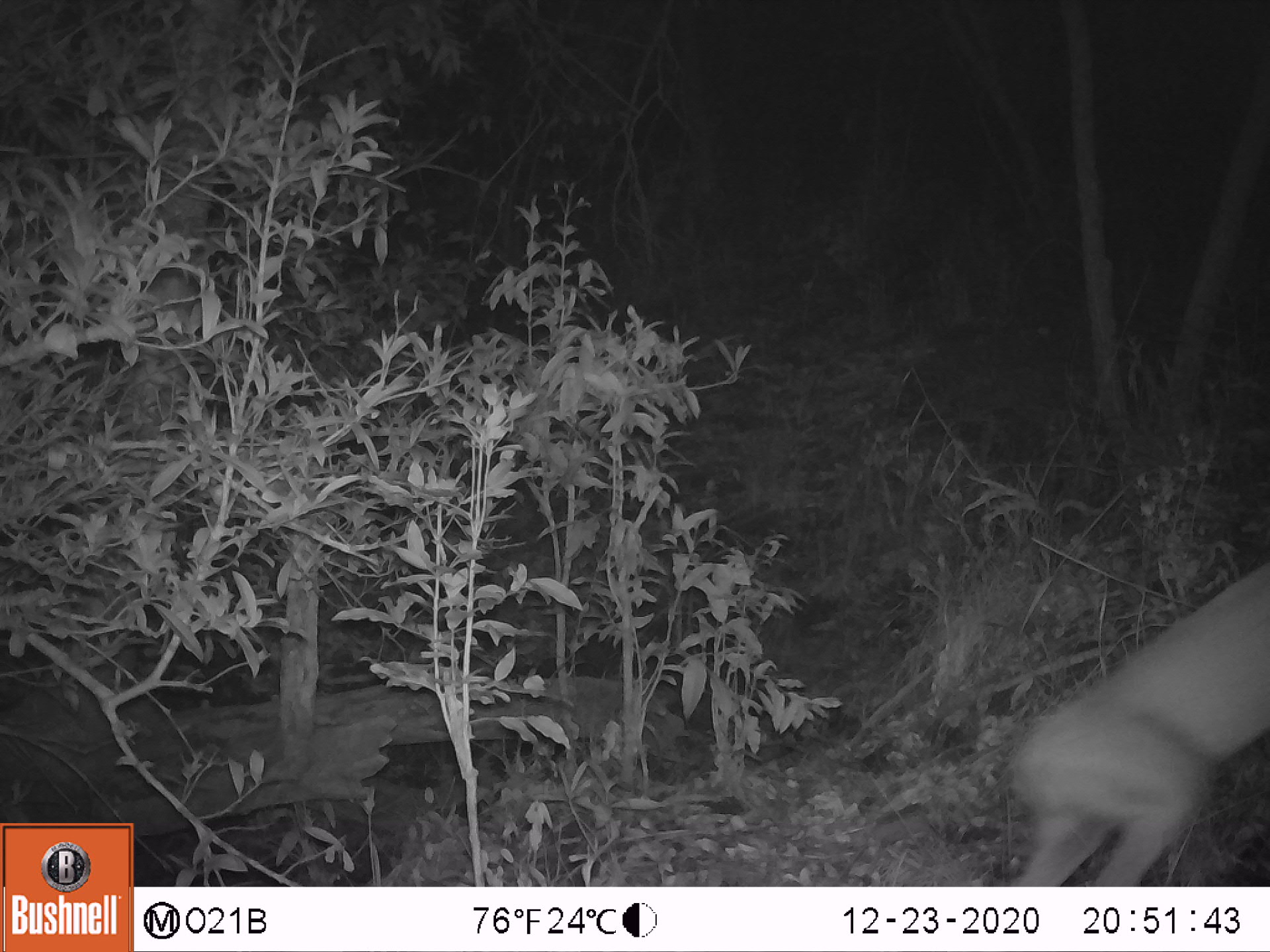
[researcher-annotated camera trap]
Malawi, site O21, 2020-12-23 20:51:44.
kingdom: Animalia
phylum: Chordata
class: Mammalia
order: Artiodactyla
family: Bovidae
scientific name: Antilopinae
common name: small antelope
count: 1